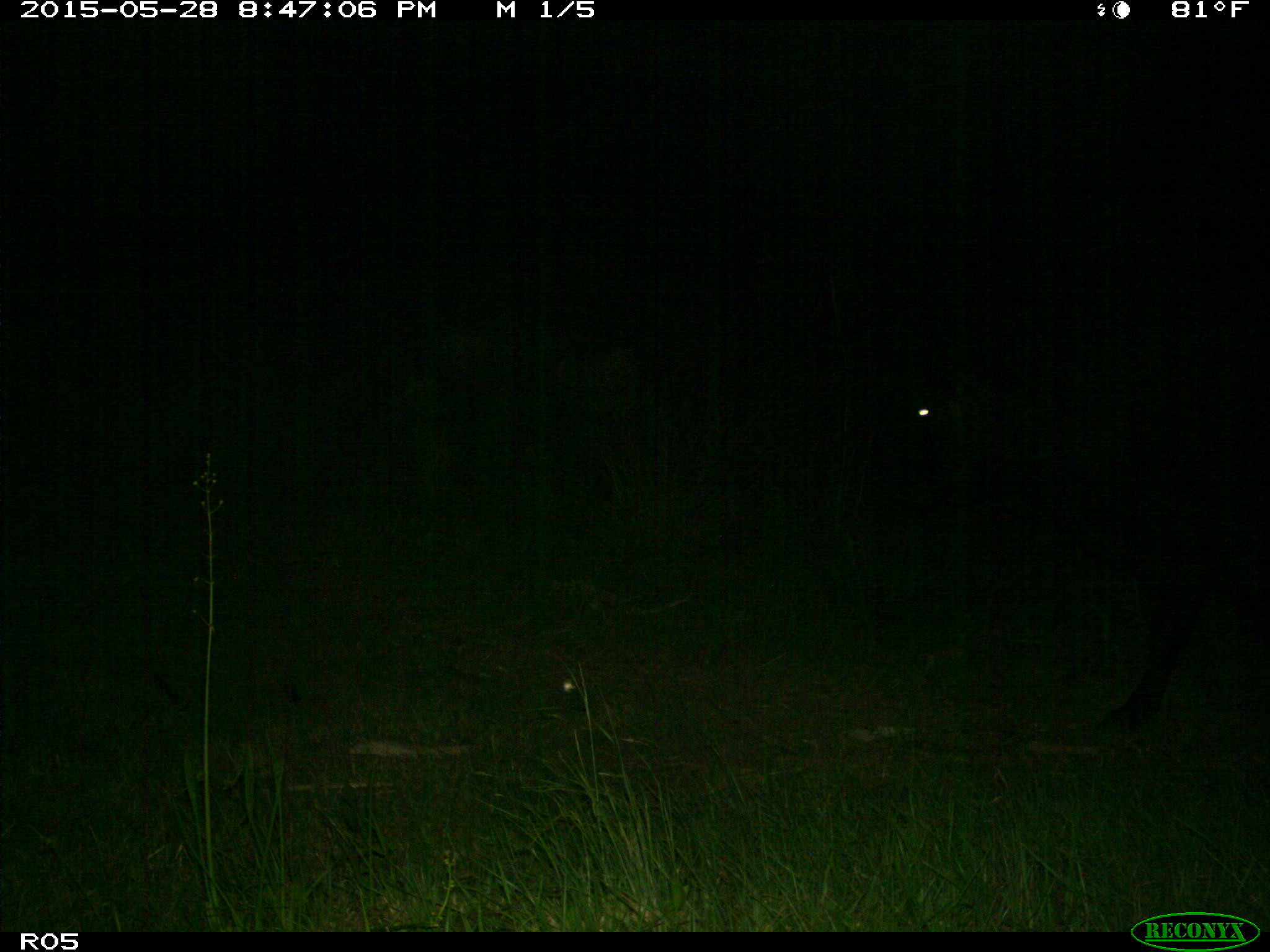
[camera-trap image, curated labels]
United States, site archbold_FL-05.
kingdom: Animalia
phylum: Chordata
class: Mammalia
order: Artiodactyla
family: Bovidae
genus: Bos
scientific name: Bos taurus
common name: domestic cow